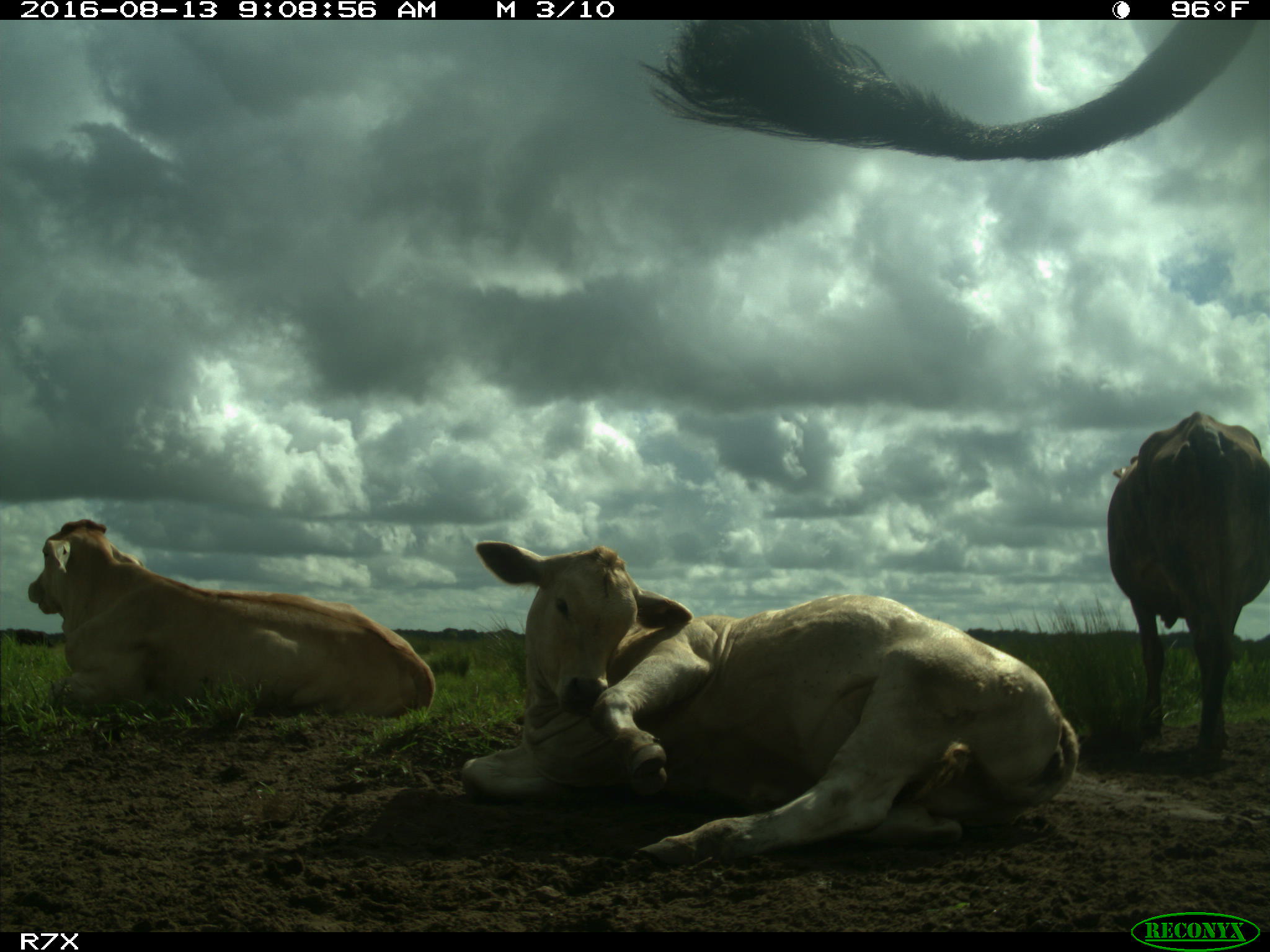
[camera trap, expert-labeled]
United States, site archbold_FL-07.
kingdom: Animalia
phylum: Chordata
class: Mammalia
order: Artiodactyla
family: Bovidae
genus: Bos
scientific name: Bos taurus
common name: domestic cow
Bos taurus (domestic cow).